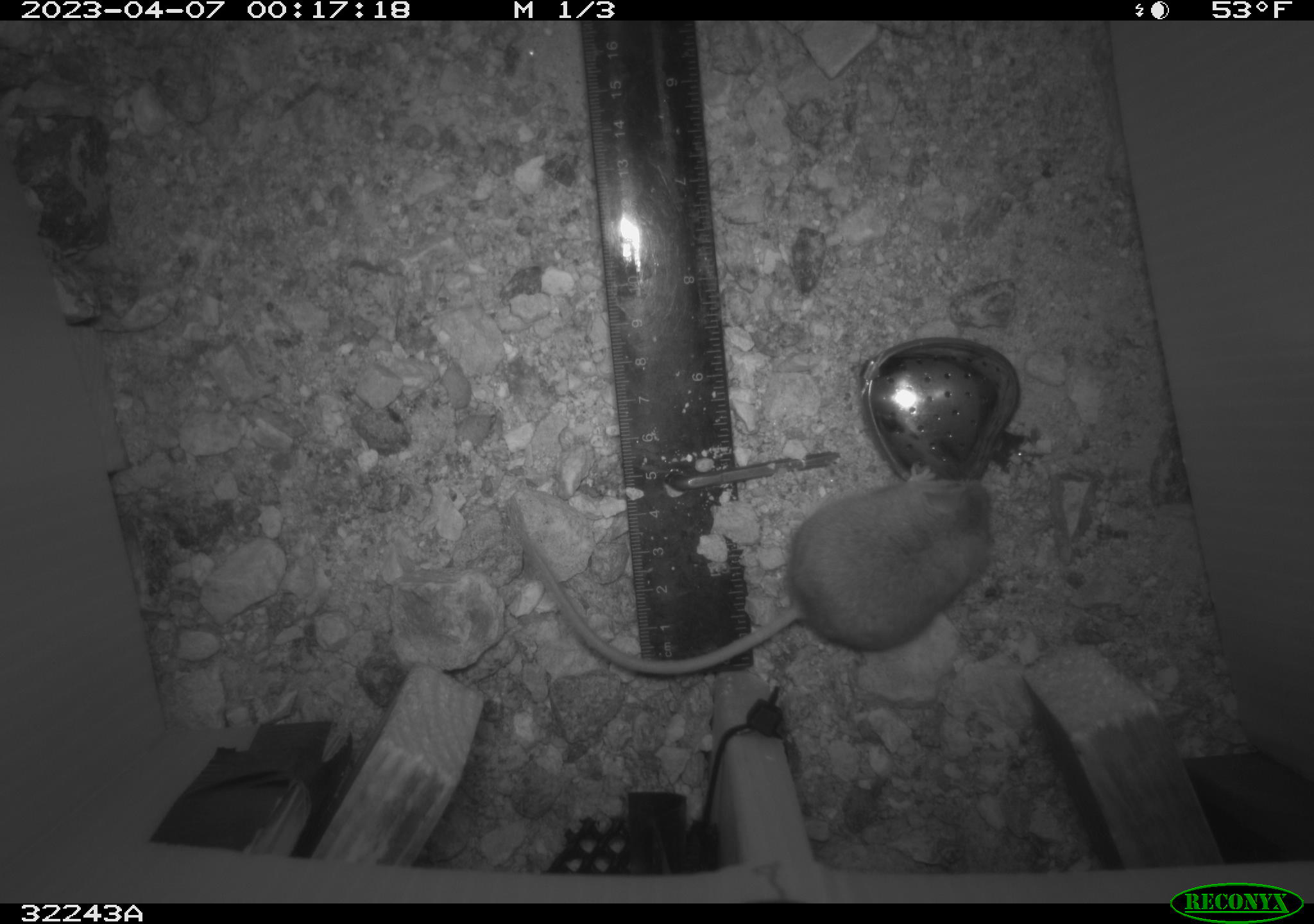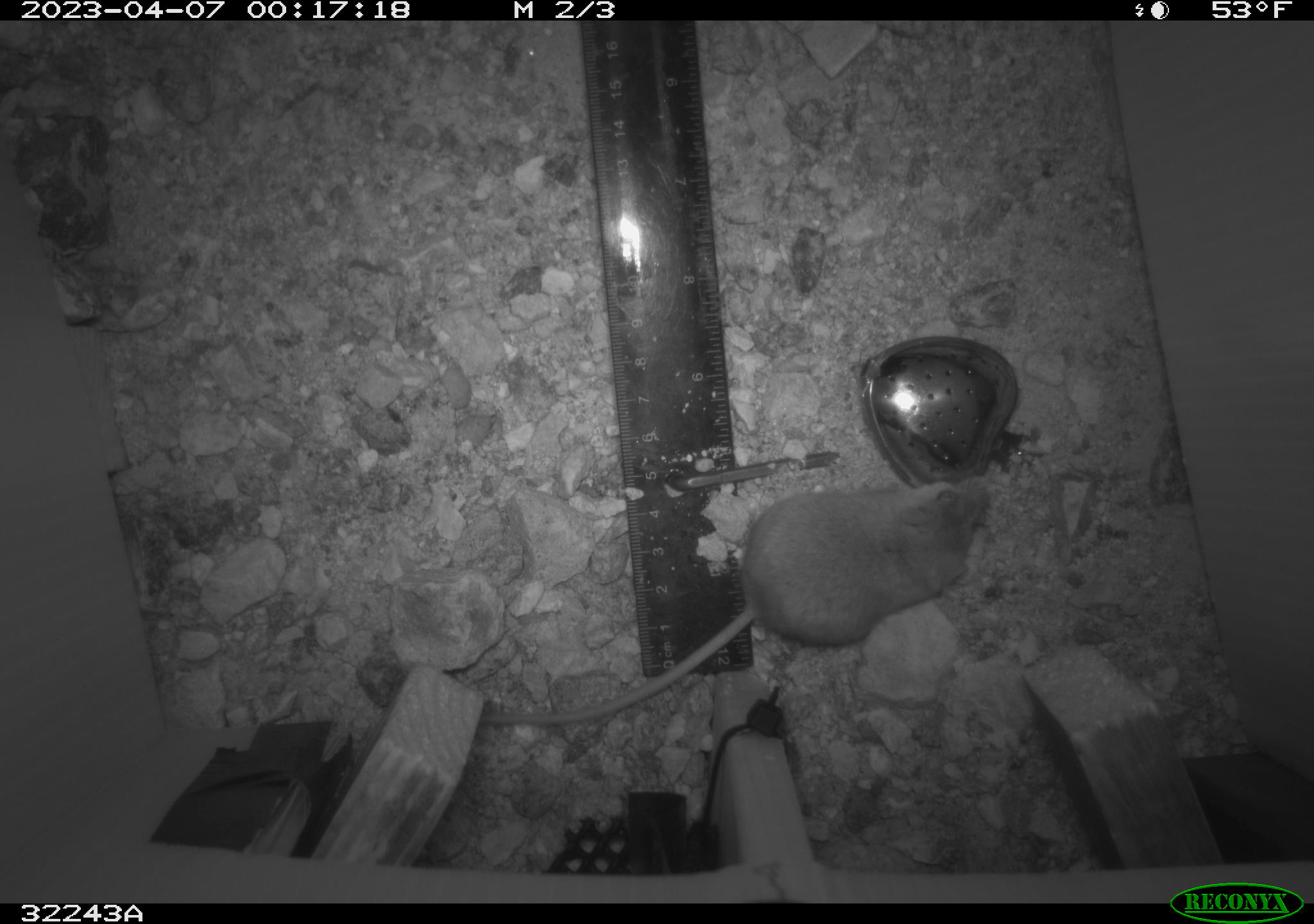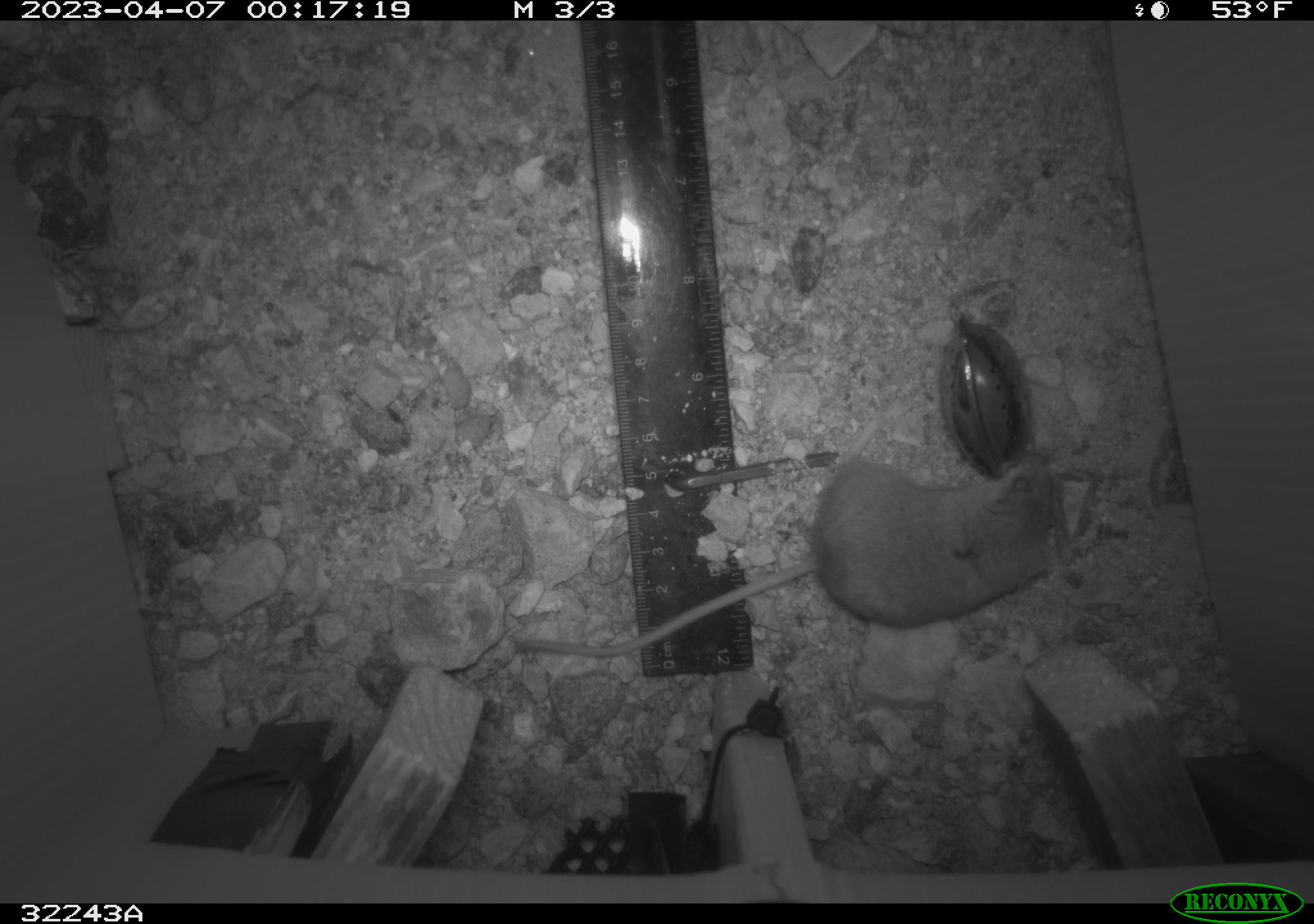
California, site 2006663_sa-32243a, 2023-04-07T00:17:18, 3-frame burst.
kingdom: Animalia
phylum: Chordata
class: Mammalia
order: Rodentia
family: Cricetidae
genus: Peromyscus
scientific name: Peromyscus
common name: deer mice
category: peromyscus species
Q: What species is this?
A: Peromyscus species (deer mice) (Peromyscus).